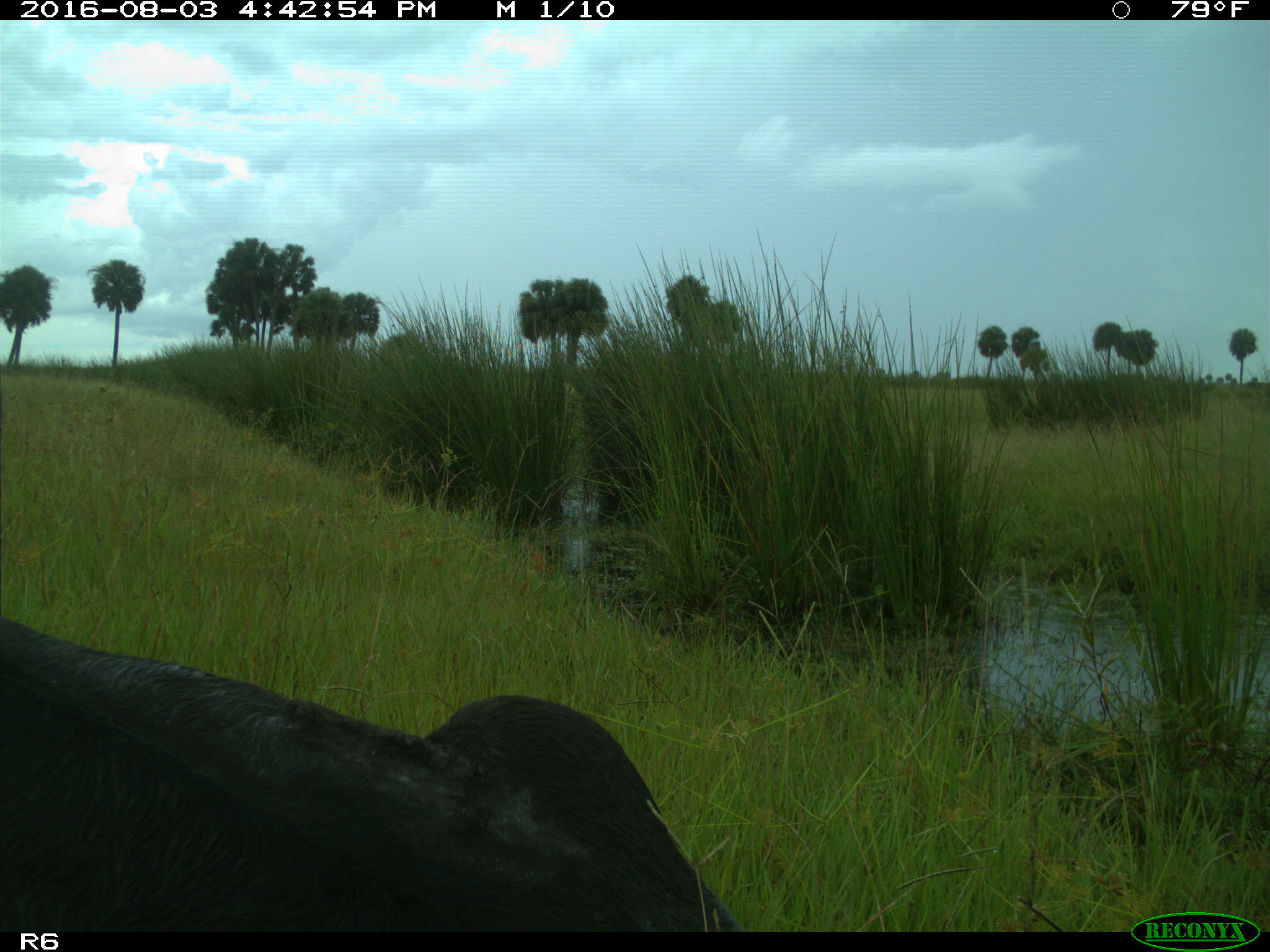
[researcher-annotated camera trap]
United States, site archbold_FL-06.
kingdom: Animalia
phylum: Chordata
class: Mammalia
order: Artiodactyla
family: Bovidae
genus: Bos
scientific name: Bos taurus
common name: domestic cow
Bos taurus (domestic cow).